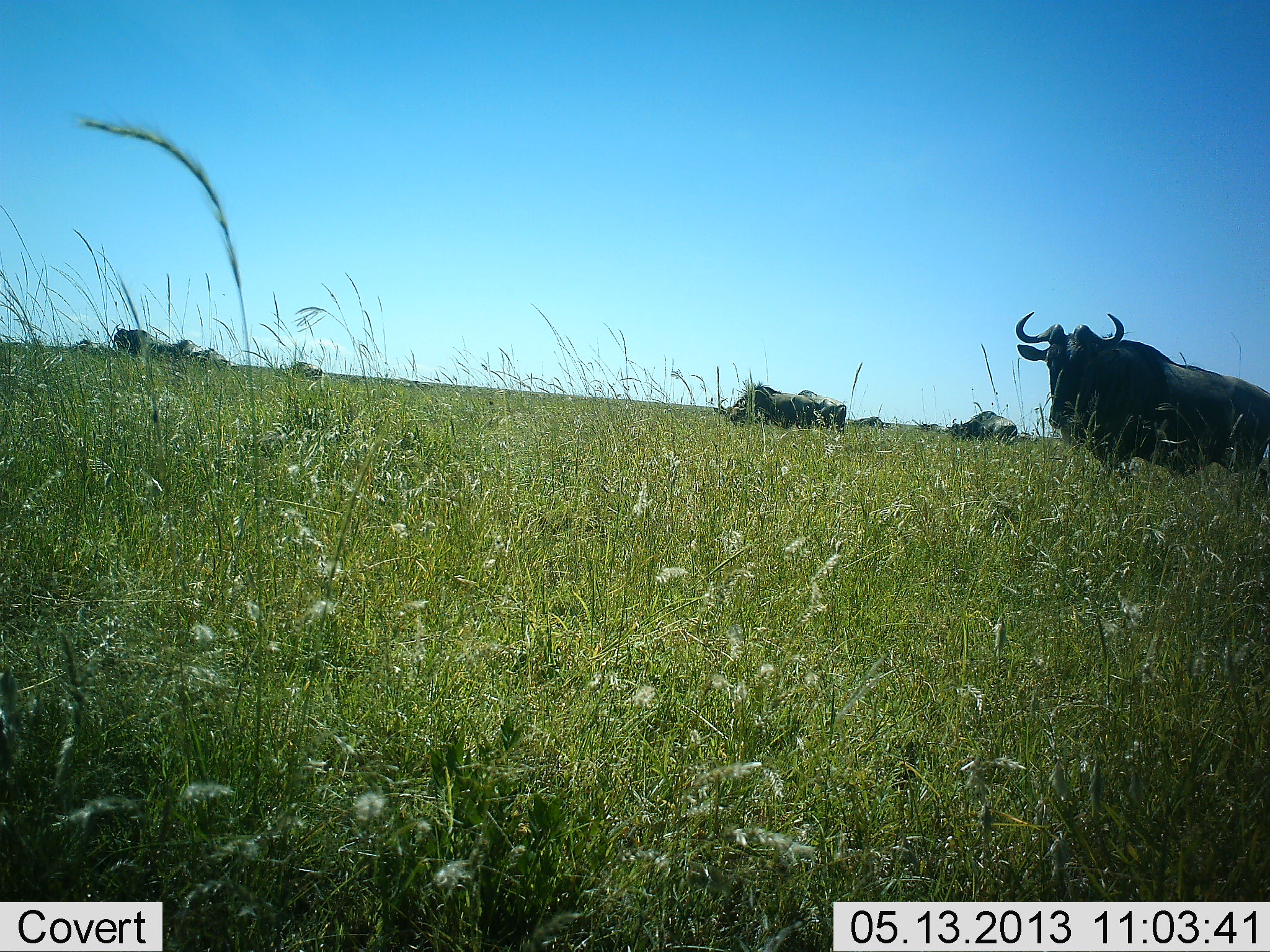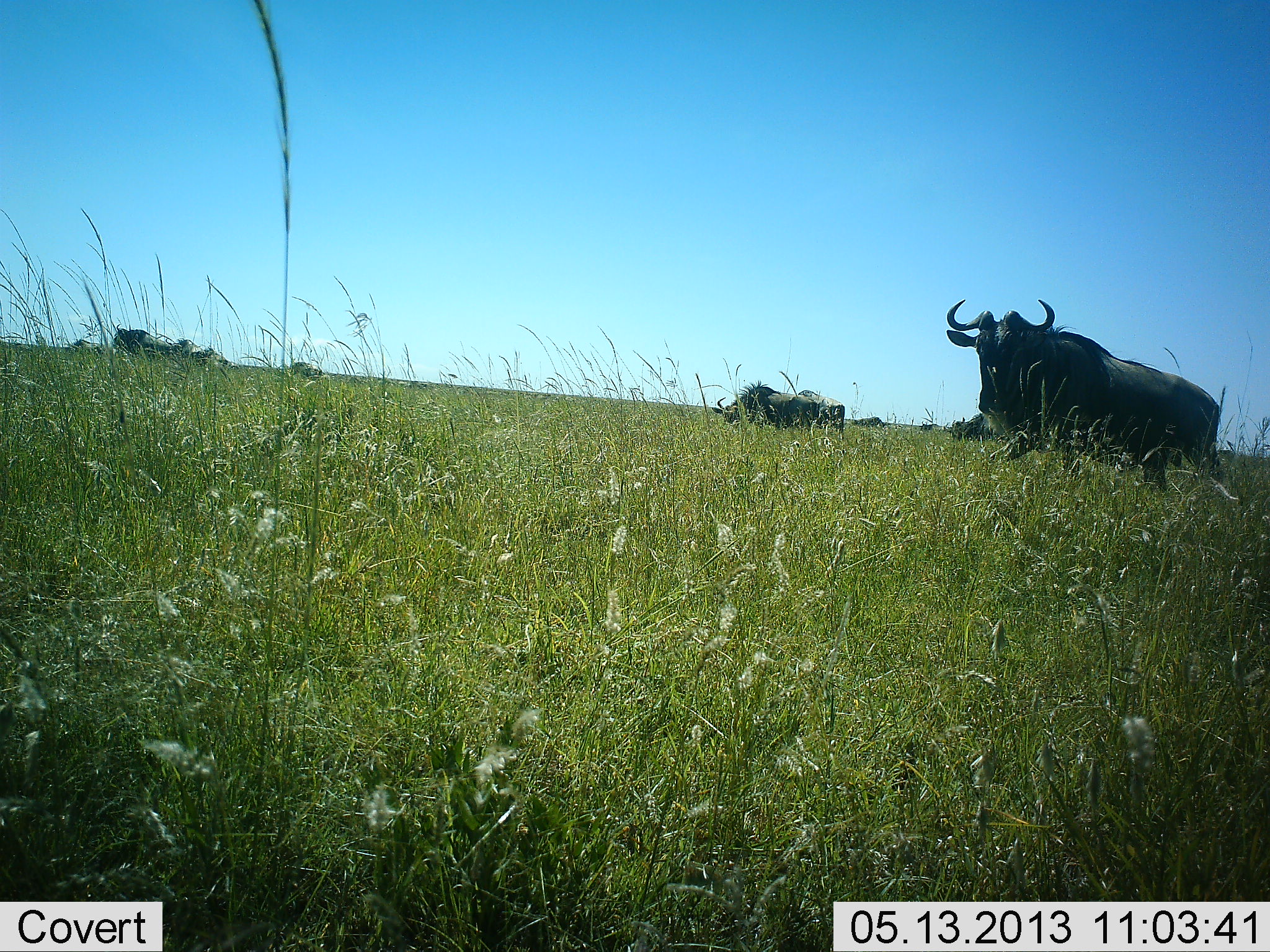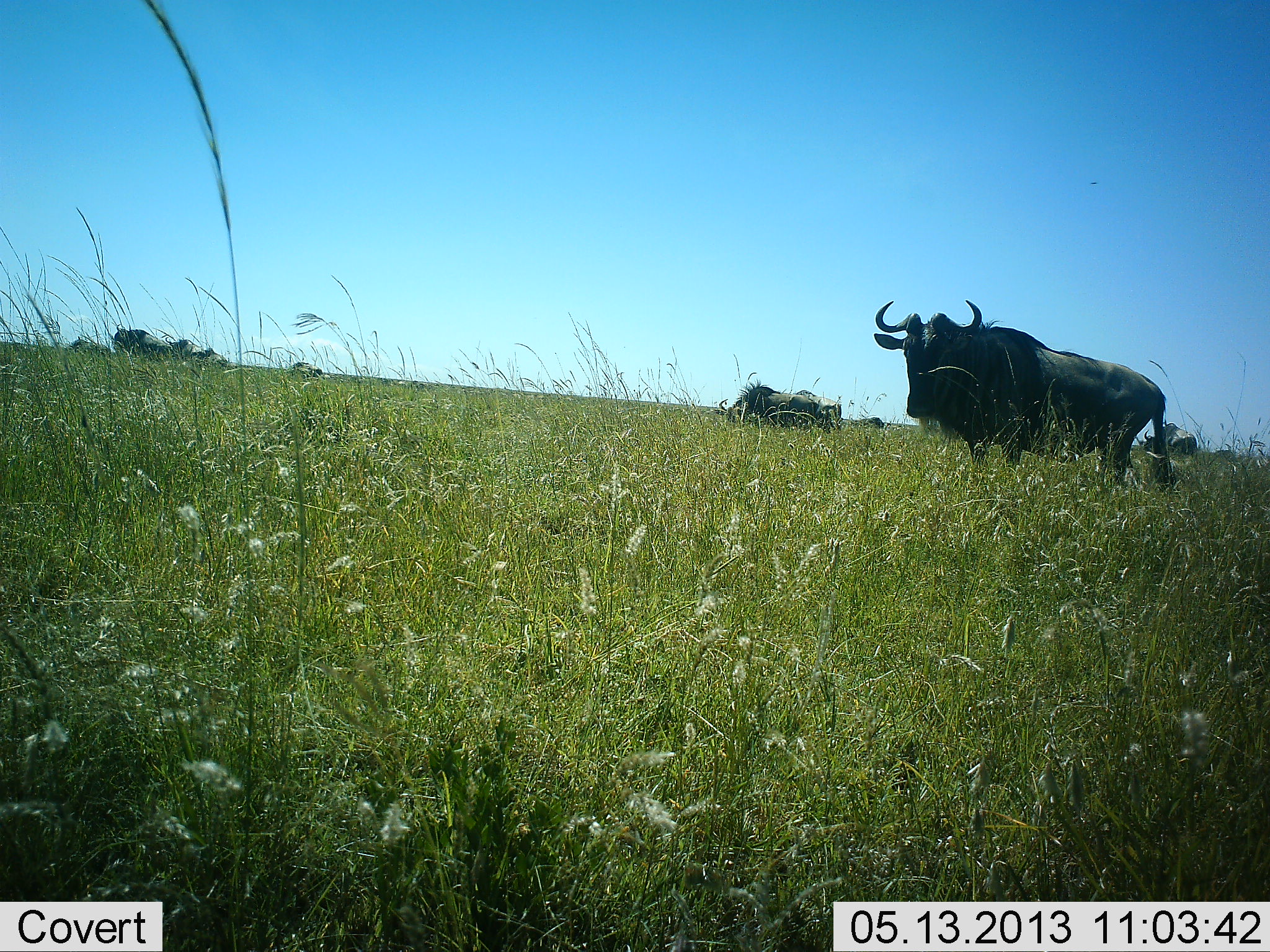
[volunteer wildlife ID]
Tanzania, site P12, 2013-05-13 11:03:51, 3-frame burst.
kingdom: Animalia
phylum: Chordata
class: Mammalia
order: Artiodactyla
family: Bovidae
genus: Connochaetes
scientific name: Connochaetes taurinus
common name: blue wildebeest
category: wildebeest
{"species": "wildebeest (blue wildebeest) (Connochaetes taurinus)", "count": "7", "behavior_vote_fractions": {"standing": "73%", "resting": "0%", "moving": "67%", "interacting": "7%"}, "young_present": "0%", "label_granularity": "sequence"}